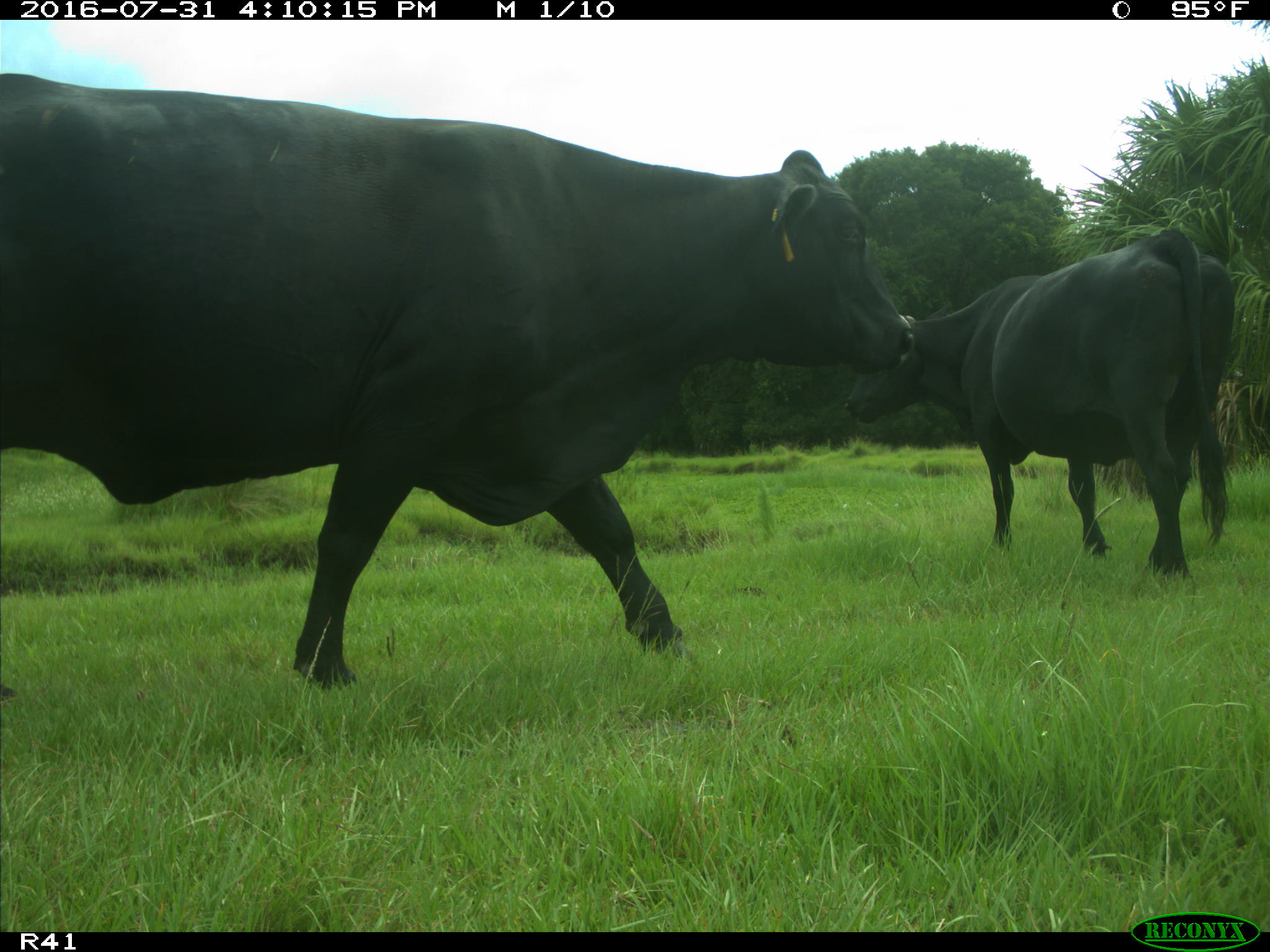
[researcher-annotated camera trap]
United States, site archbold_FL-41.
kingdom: Animalia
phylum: Chordata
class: Mammalia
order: Artiodactyla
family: Bovidae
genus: Bos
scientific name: Bos taurus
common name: domestic cow